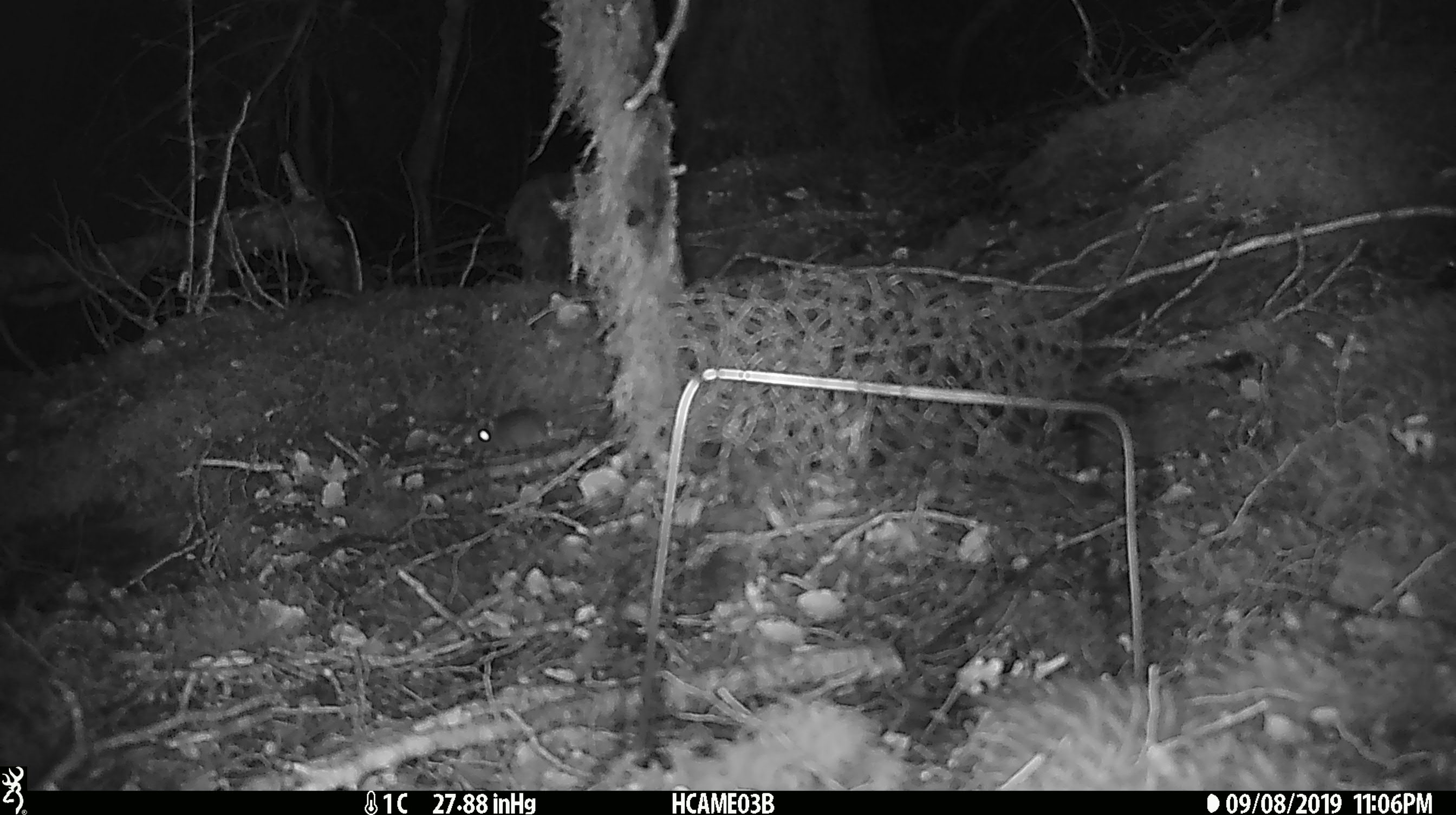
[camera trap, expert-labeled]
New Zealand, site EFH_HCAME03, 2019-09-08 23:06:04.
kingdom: Animalia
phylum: Chordata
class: Mammalia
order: Rodentia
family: Muridae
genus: Mus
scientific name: Mus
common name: mouse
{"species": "mouse (Mus)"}